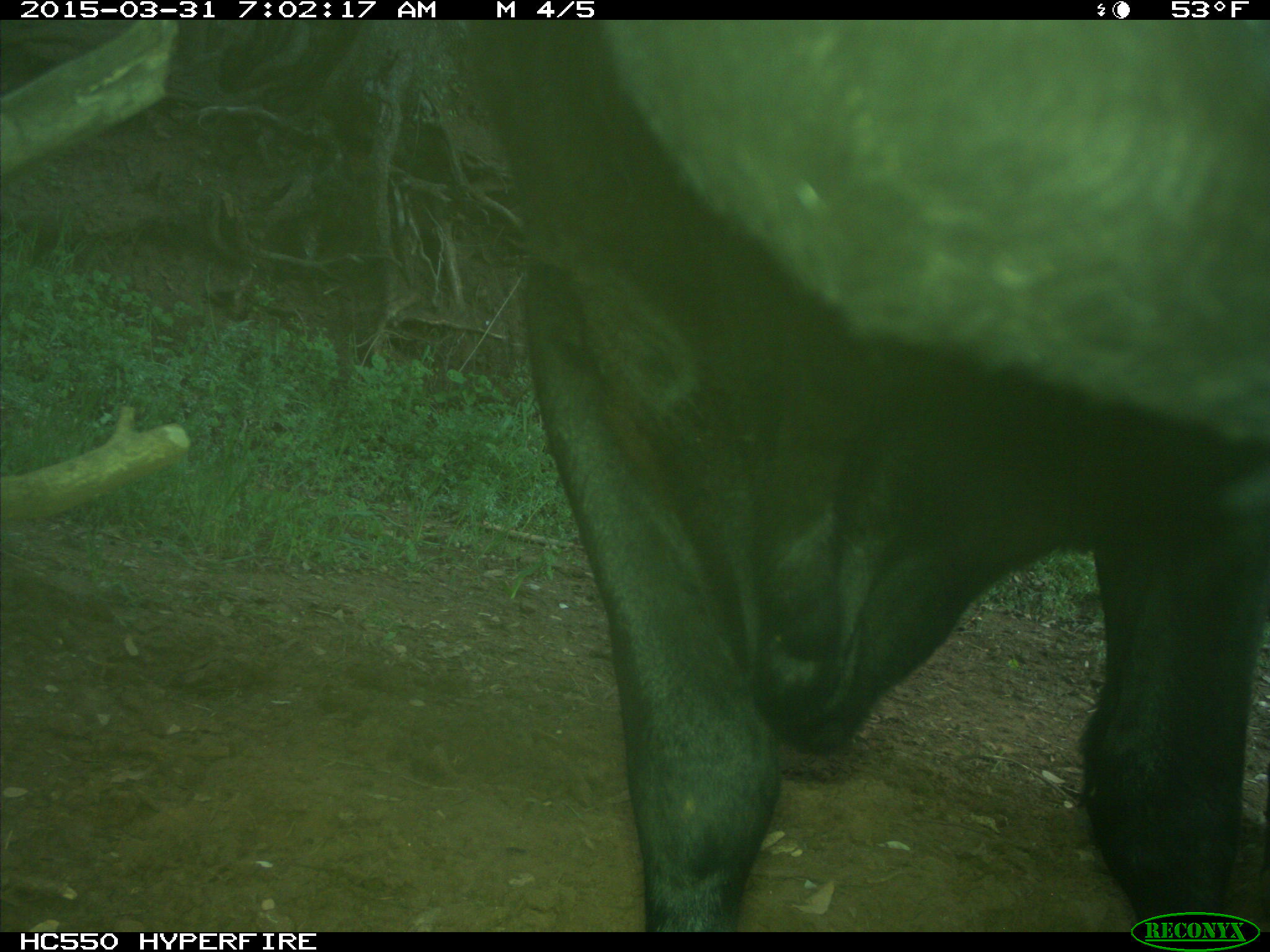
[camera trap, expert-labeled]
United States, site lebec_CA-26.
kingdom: Animalia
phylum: Chordata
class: Mammalia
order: Artiodactyla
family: Bovidae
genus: Bos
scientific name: Bos taurus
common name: domestic cow